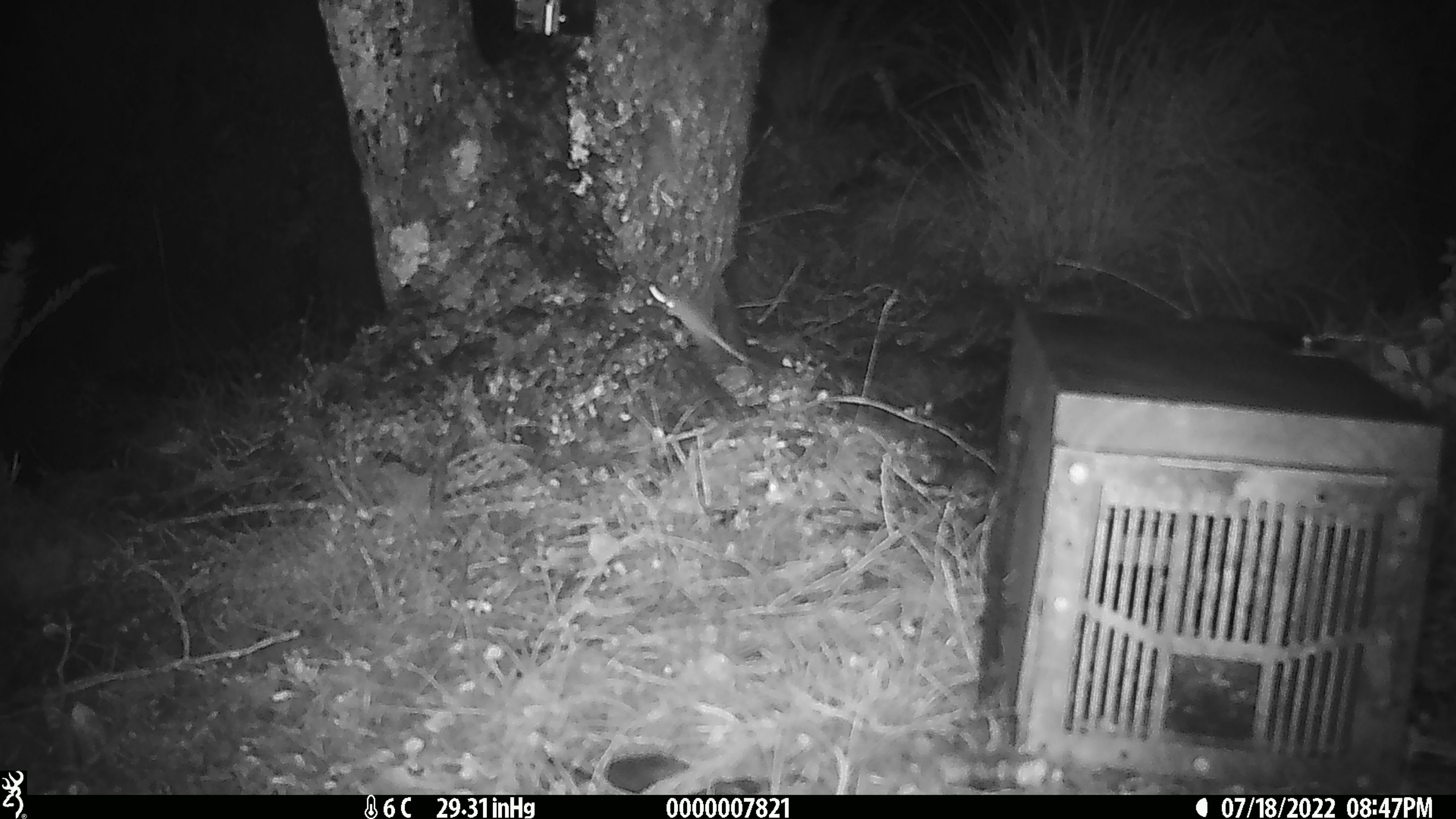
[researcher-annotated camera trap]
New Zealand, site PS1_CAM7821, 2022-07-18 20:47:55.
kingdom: Animalia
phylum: Chordata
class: Mammalia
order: Rodentia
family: Muridae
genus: Mus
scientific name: Mus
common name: mouse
Mouse (Mus).